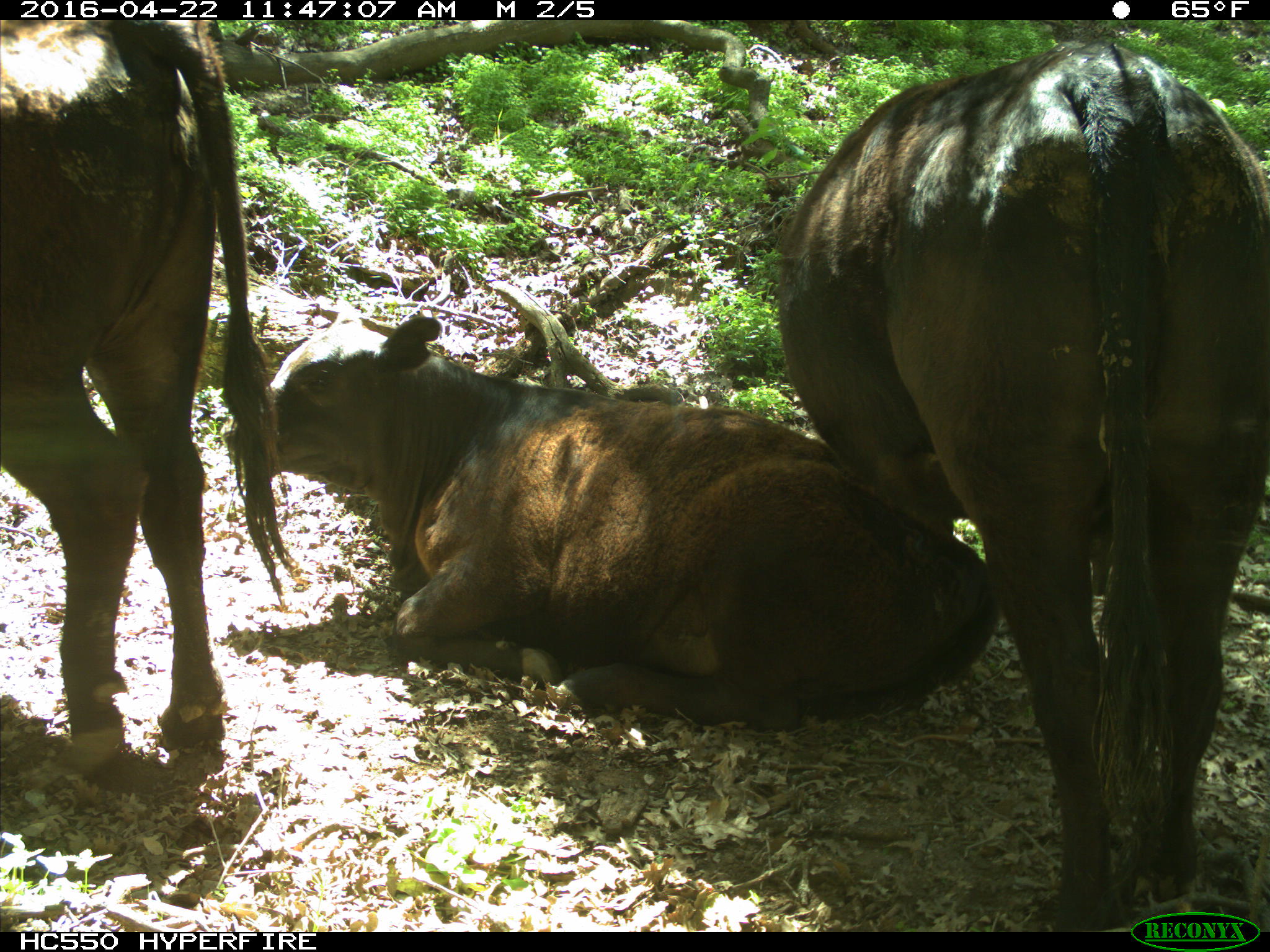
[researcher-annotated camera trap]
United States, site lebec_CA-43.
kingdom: Animalia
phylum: Chordata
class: Mammalia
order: Artiodactyla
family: Bovidae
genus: Bos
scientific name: Bos taurus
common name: domestic cow